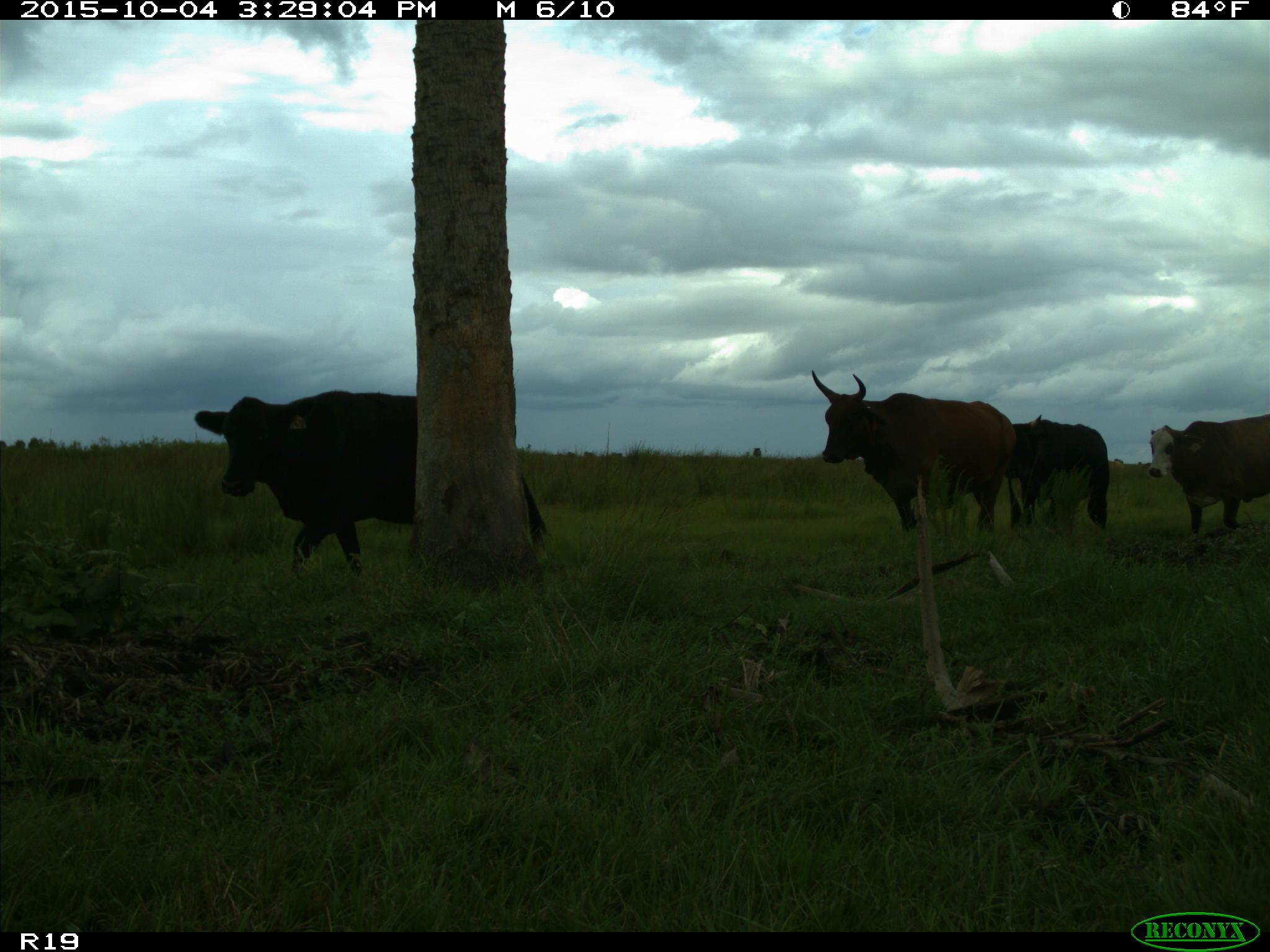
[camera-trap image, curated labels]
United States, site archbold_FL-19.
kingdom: Animalia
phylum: Chordata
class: Mammalia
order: Artiodactyla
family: Bovidae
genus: Bos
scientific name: Bos taurus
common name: domestic cow